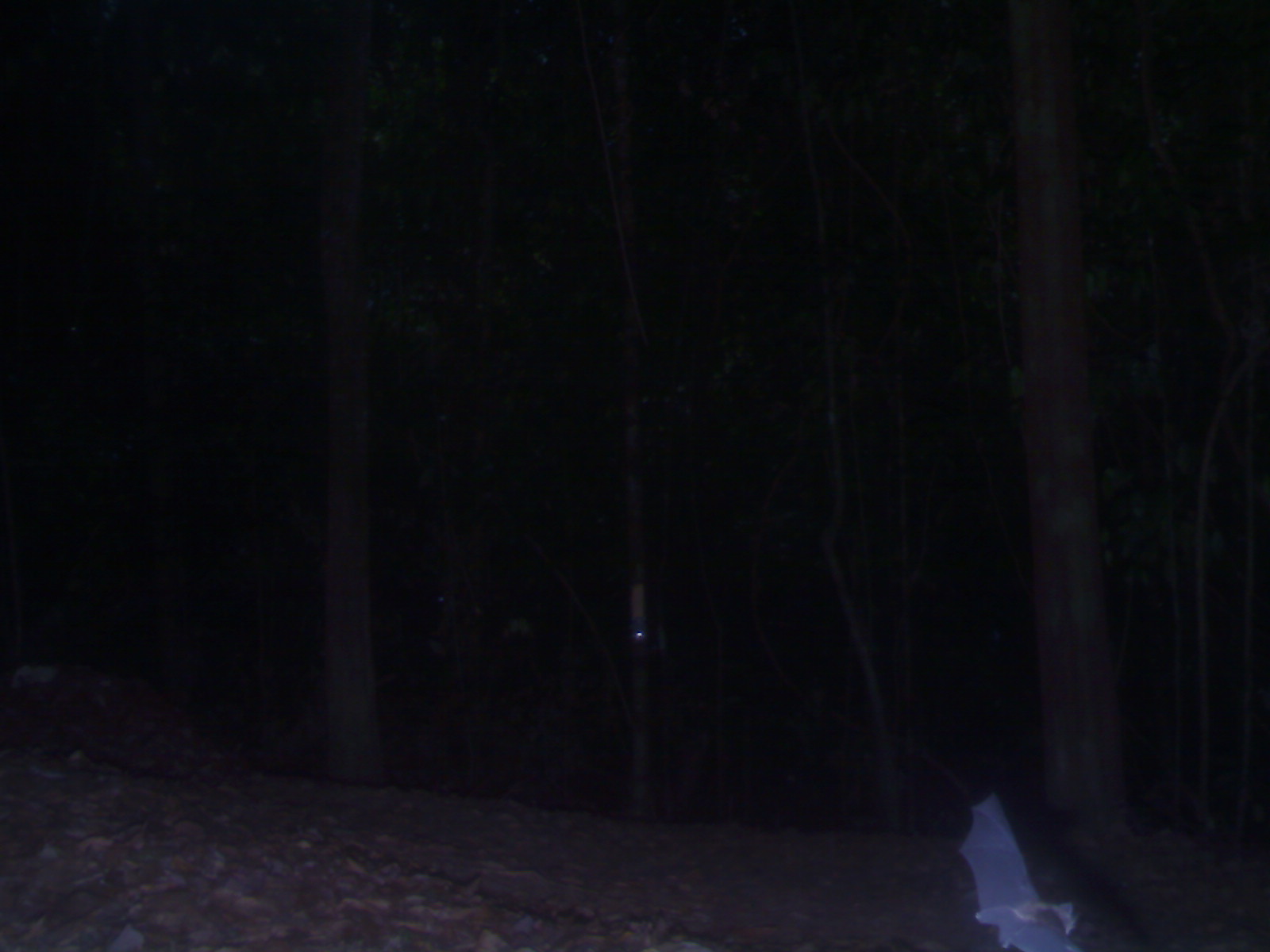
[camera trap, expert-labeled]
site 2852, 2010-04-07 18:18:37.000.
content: unidentified animal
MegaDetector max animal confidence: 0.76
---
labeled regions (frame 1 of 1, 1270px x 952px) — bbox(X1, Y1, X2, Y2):
unknown: bbox(955, 790, 1111, 951)